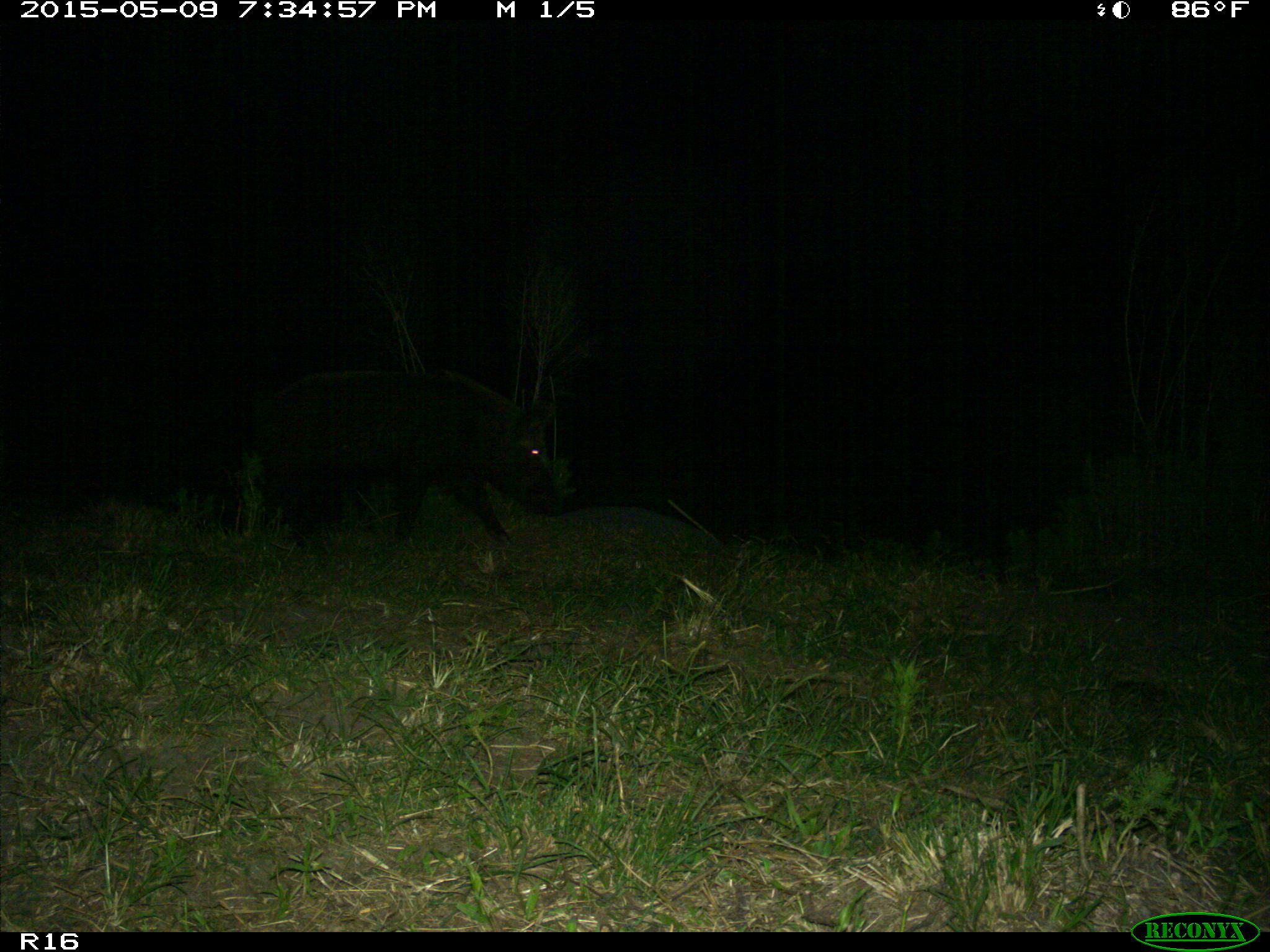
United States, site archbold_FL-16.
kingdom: Animalia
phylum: Chordata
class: Mammalia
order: Artiodactyla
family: Suidae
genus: Sus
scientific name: Sus scrofa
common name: wild boar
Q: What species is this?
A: Sus scrofa (wild boar).